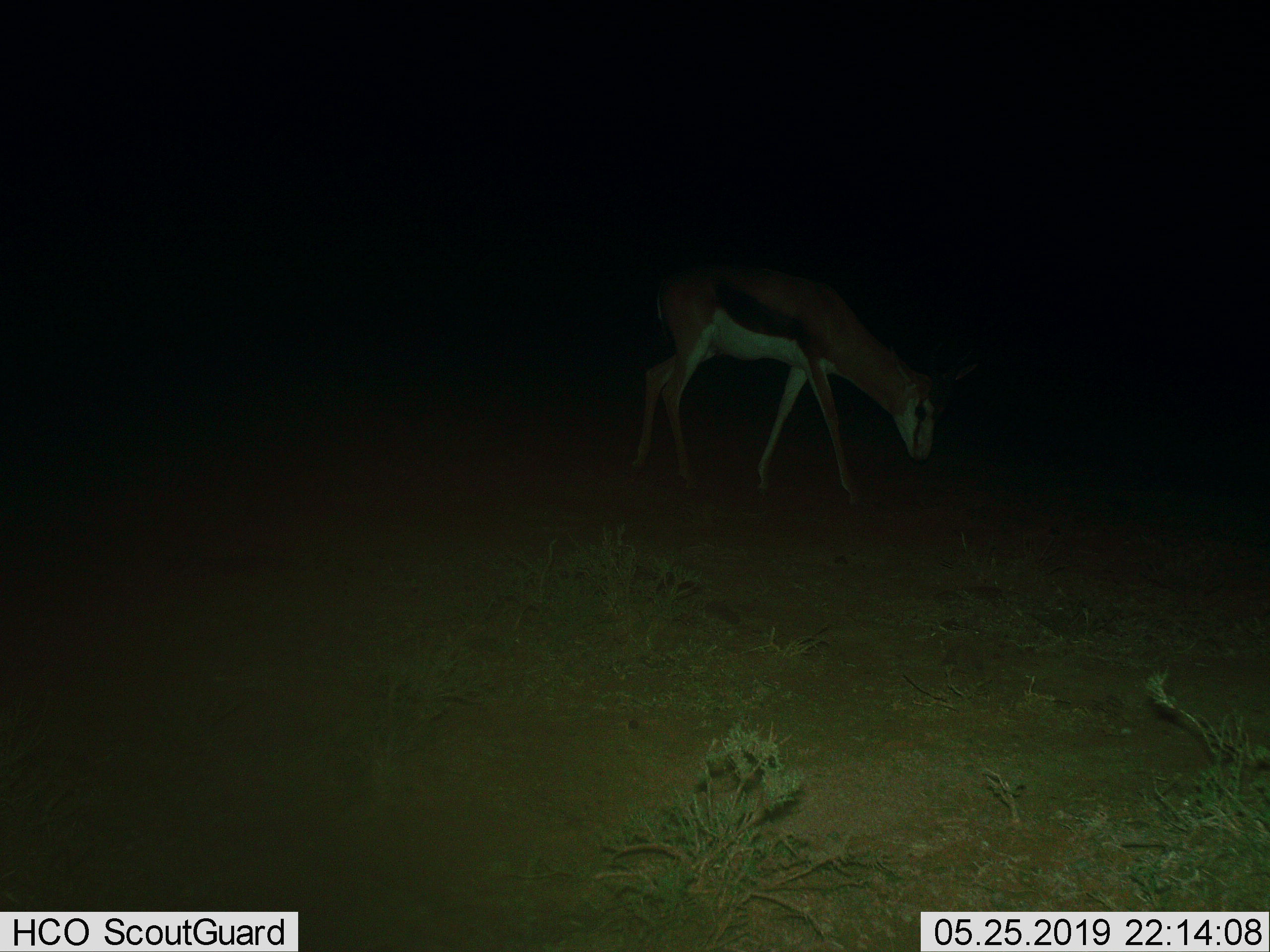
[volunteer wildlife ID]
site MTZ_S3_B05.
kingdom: Animalia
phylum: Chordata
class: Mammalia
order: Artiodactyla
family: Bovidae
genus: Antidorcas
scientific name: Antidorcas marsupialis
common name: springbok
Springbok (Antidorcas marsupialis), count 1. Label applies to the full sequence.